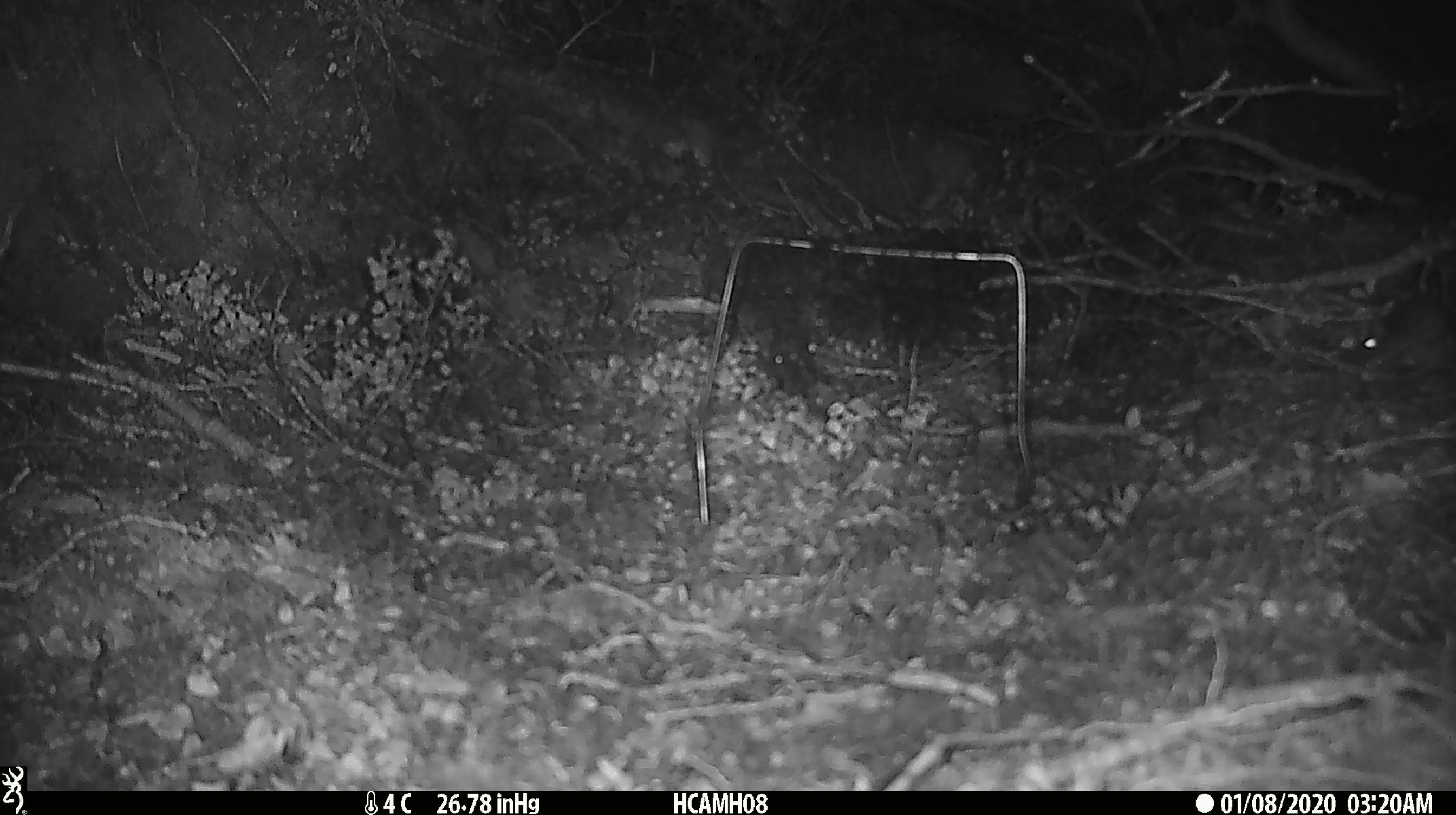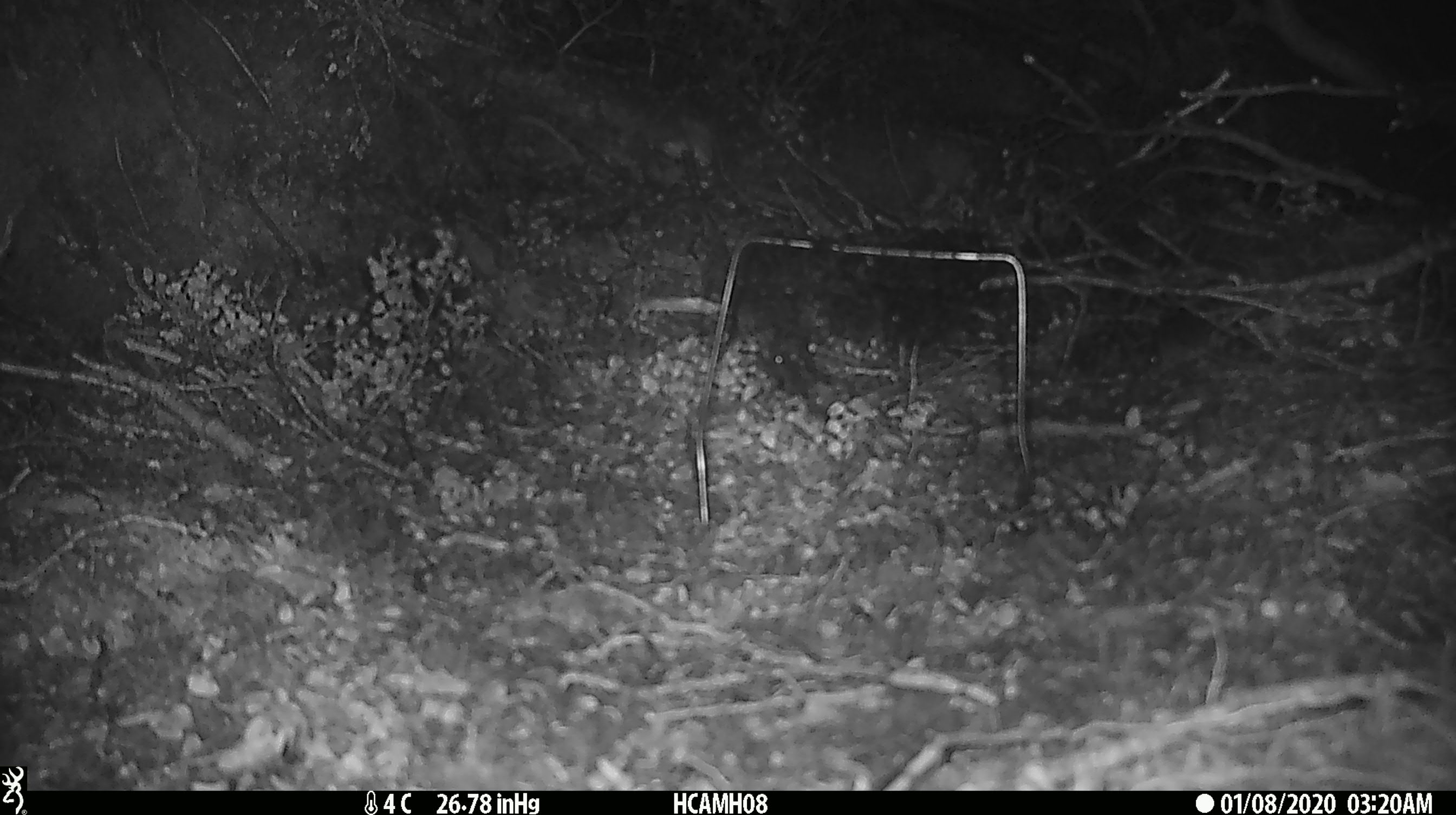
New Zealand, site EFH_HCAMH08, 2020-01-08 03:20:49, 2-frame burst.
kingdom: Animalia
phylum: Chordata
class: Mammalia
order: Rodentia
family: Muridae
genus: Mus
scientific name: Mus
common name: mouse